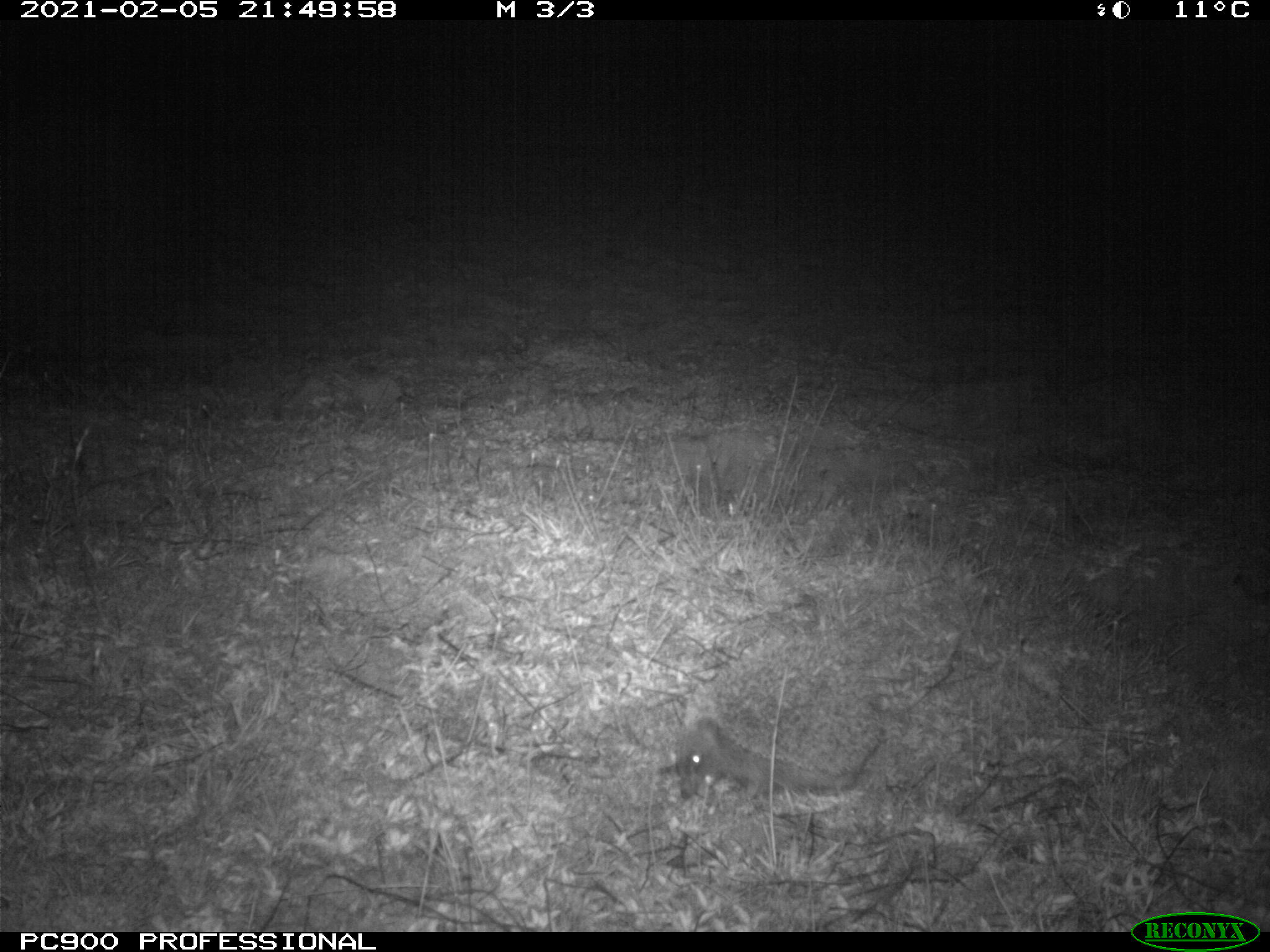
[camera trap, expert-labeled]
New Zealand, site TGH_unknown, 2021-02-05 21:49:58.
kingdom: Animalia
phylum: Chordata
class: Mammalia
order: Eulipotyphla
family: Erinaceidae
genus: Erinaceus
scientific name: Erinaceus europaeus europaeus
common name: european hedgehog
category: hedgehog